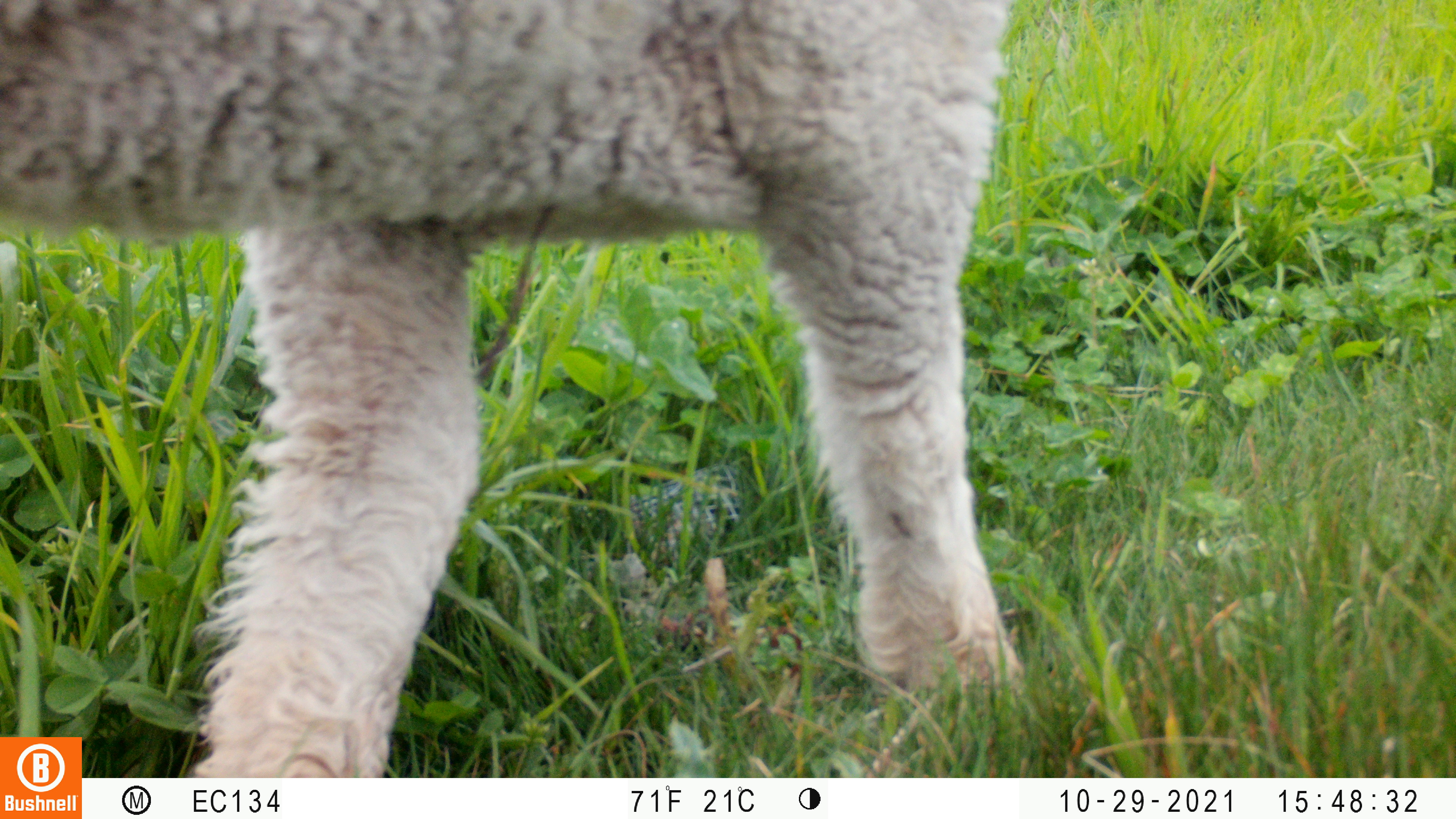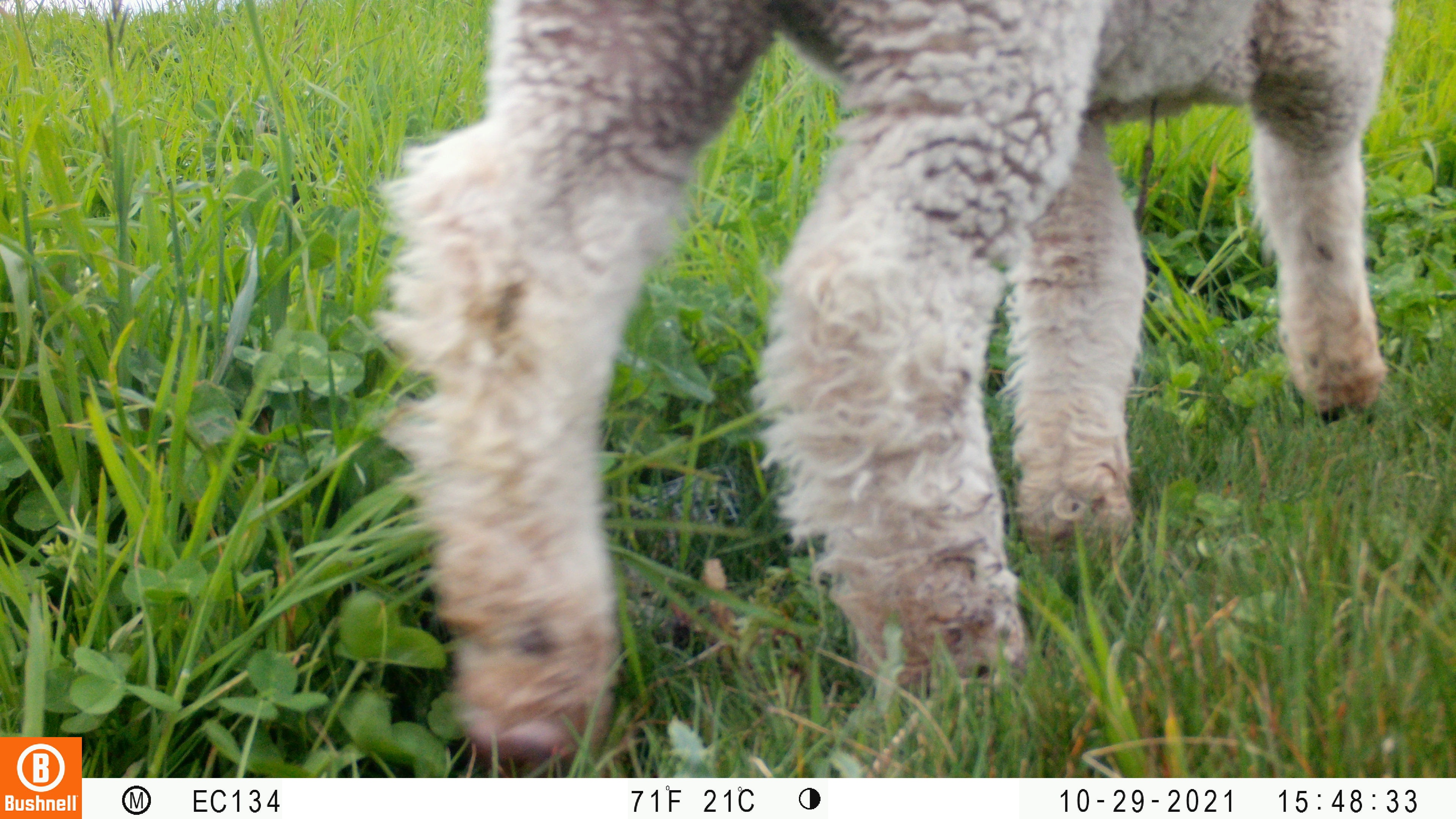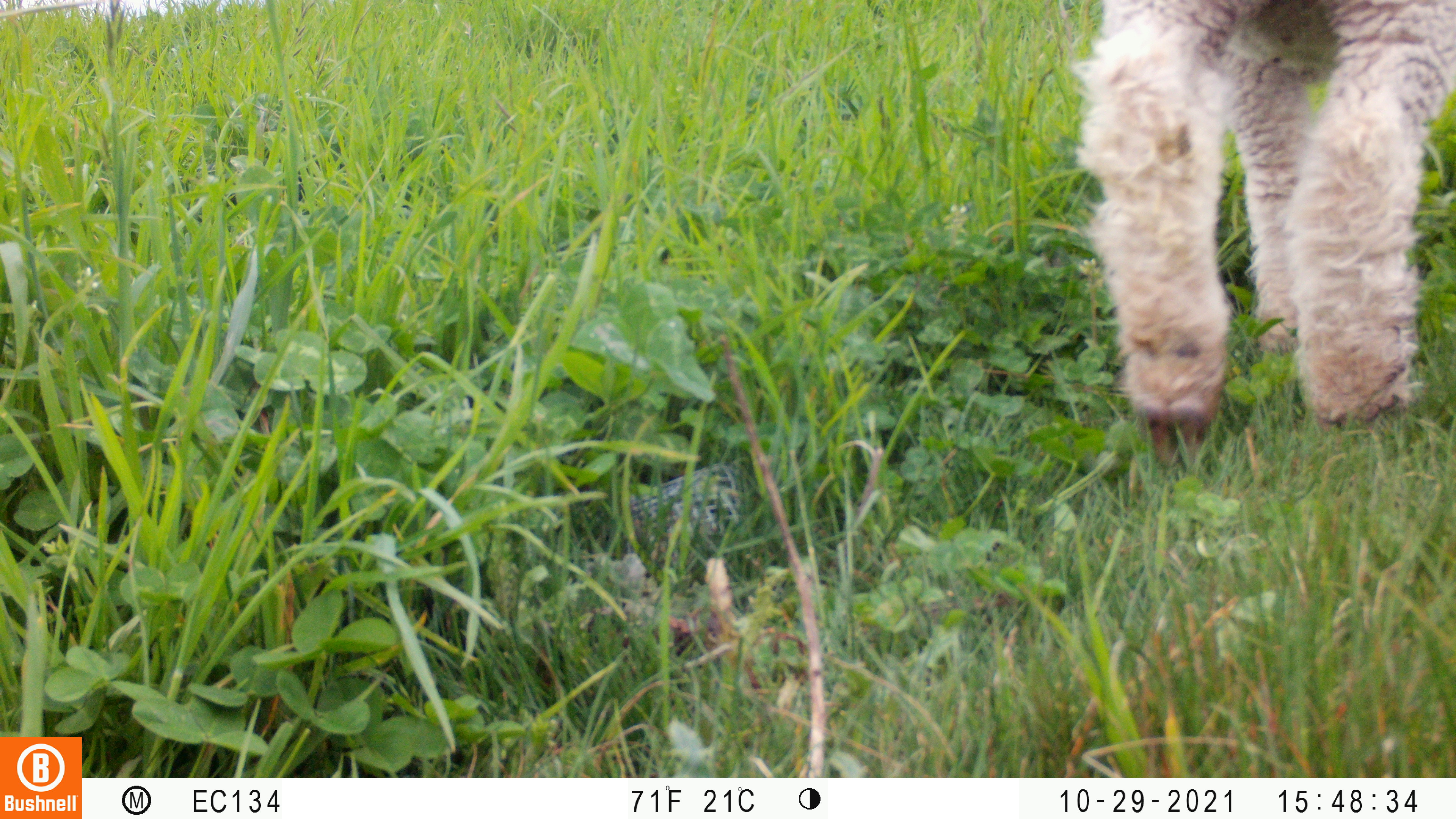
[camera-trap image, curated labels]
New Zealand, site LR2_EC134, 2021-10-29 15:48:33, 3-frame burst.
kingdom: Animalia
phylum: Chordata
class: Mammalia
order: Artiodactyla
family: Bovidae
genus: Bos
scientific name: Bos taurus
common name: domestic cow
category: cow